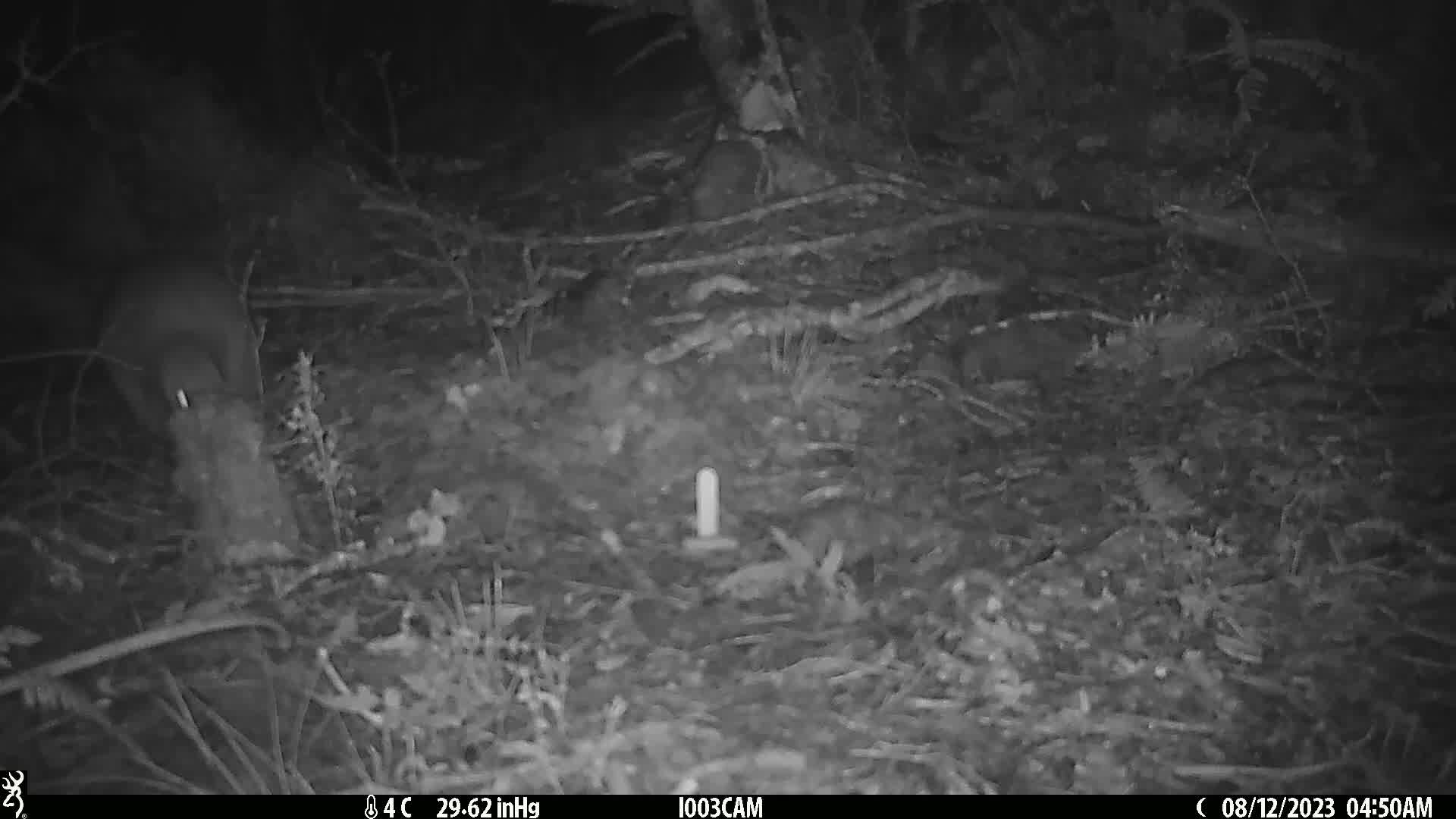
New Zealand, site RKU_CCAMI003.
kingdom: Animalia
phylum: Chordata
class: Aves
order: Apterygiformes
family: Apterygidae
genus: Apteryx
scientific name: Apteryx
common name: kiwi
Kiwi (Apteryx).